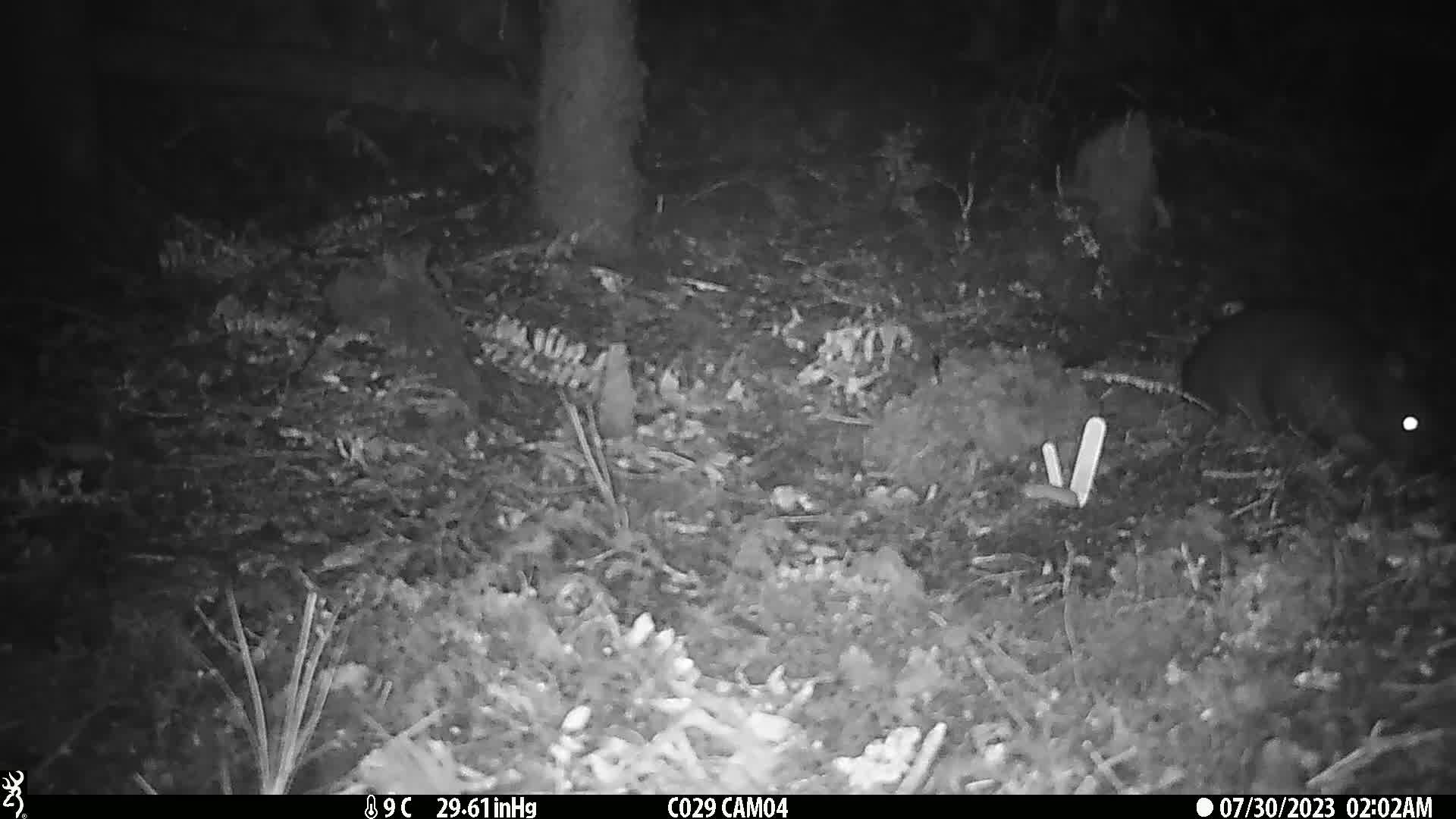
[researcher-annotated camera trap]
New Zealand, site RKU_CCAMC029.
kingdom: Animalia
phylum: Chordata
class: Mammalia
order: Diprotodontia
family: Phalangeridae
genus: Trichosurus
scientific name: Trichosurus vulpecula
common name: common brushtail possum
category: possum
Possum (common brushtail possum) (Trichosurus vulpecula).